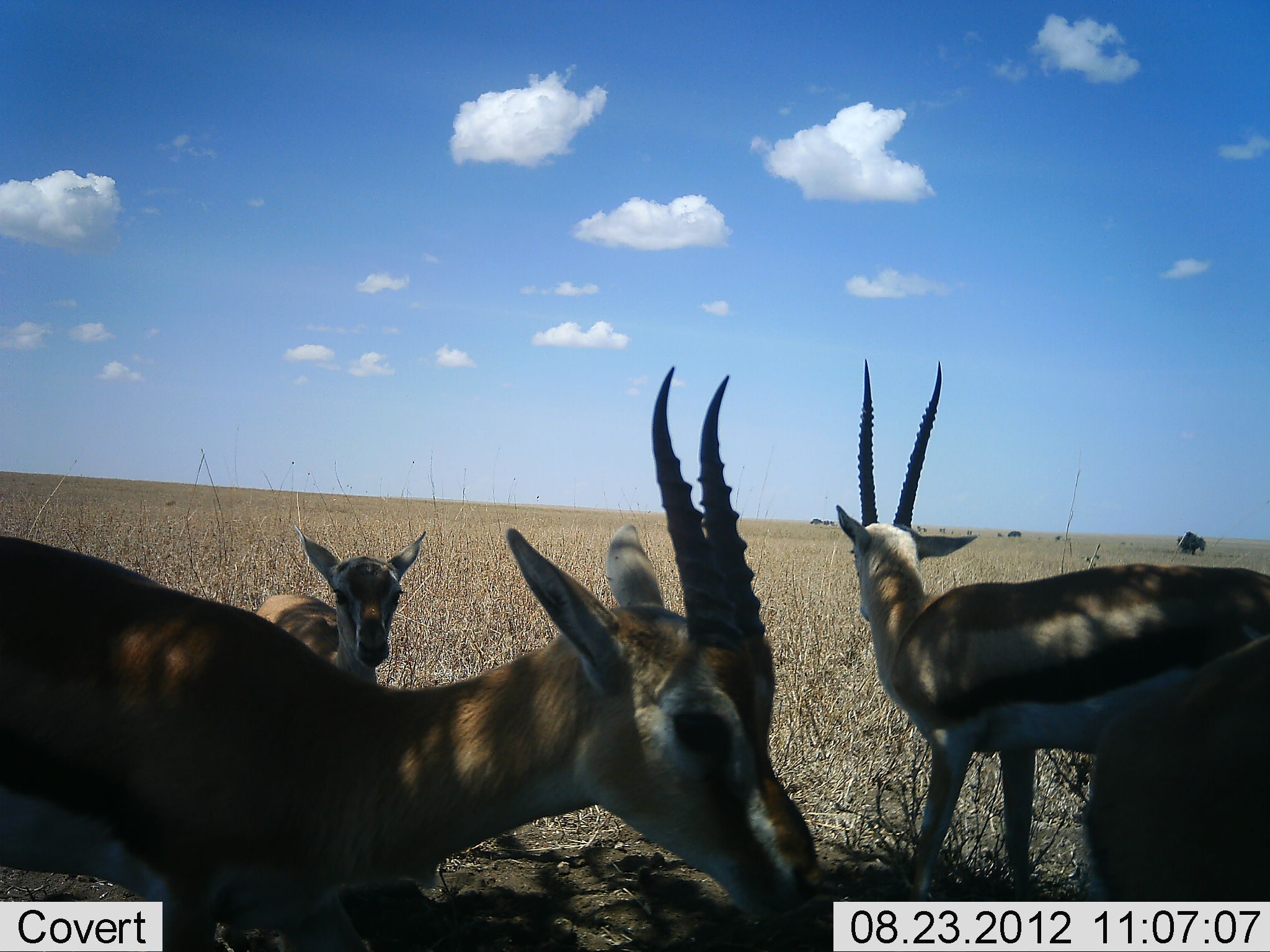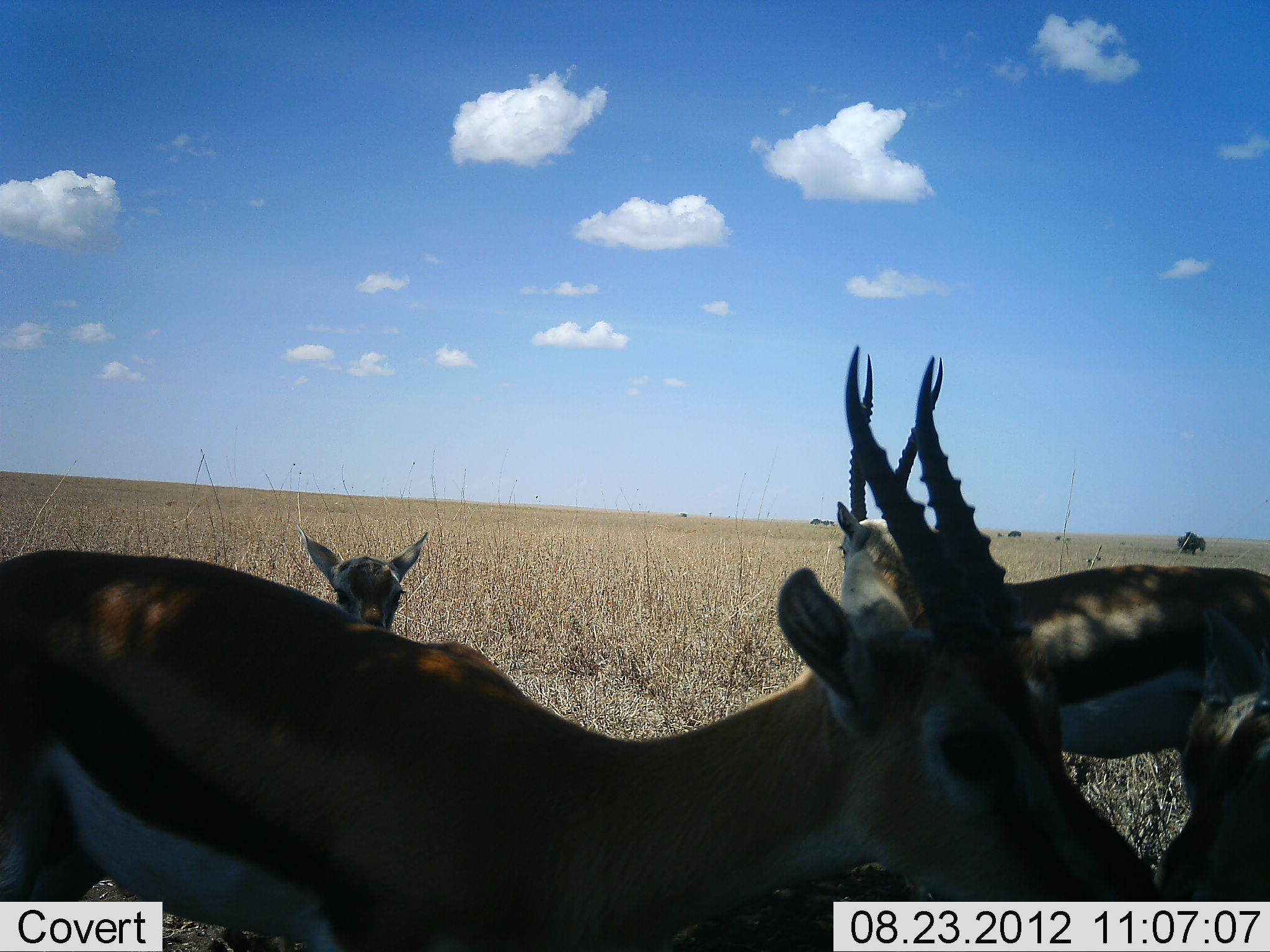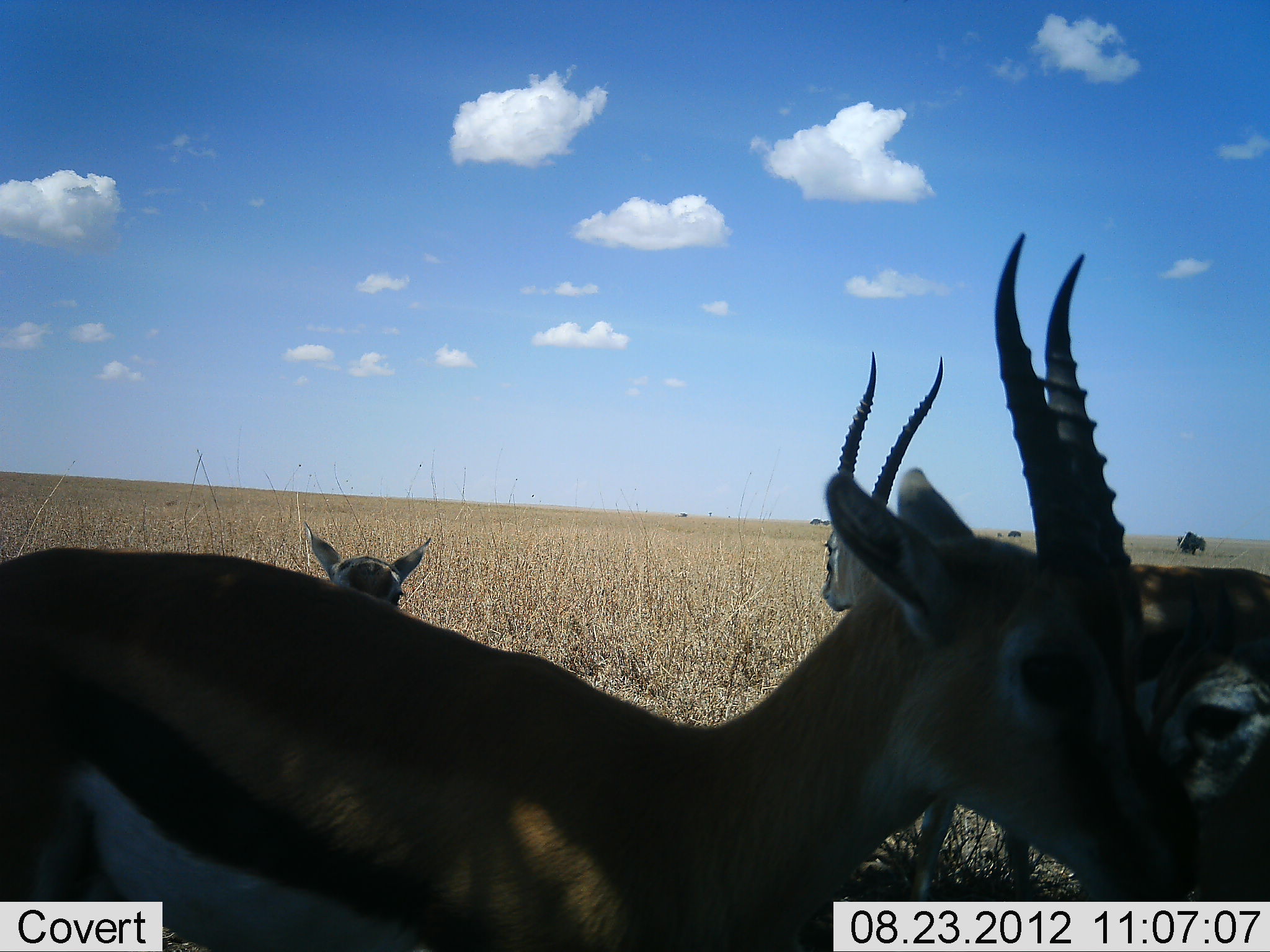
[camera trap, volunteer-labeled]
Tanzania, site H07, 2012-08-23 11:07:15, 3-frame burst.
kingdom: Animalia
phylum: Chordata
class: Mammalia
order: Artiodactyla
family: Bovidae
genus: Eudorcas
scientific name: Eudorcas thomsonii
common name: thomson's gazelle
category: gazellethomsons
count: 4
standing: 82%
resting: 0%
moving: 73%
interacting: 0%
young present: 82%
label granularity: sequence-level